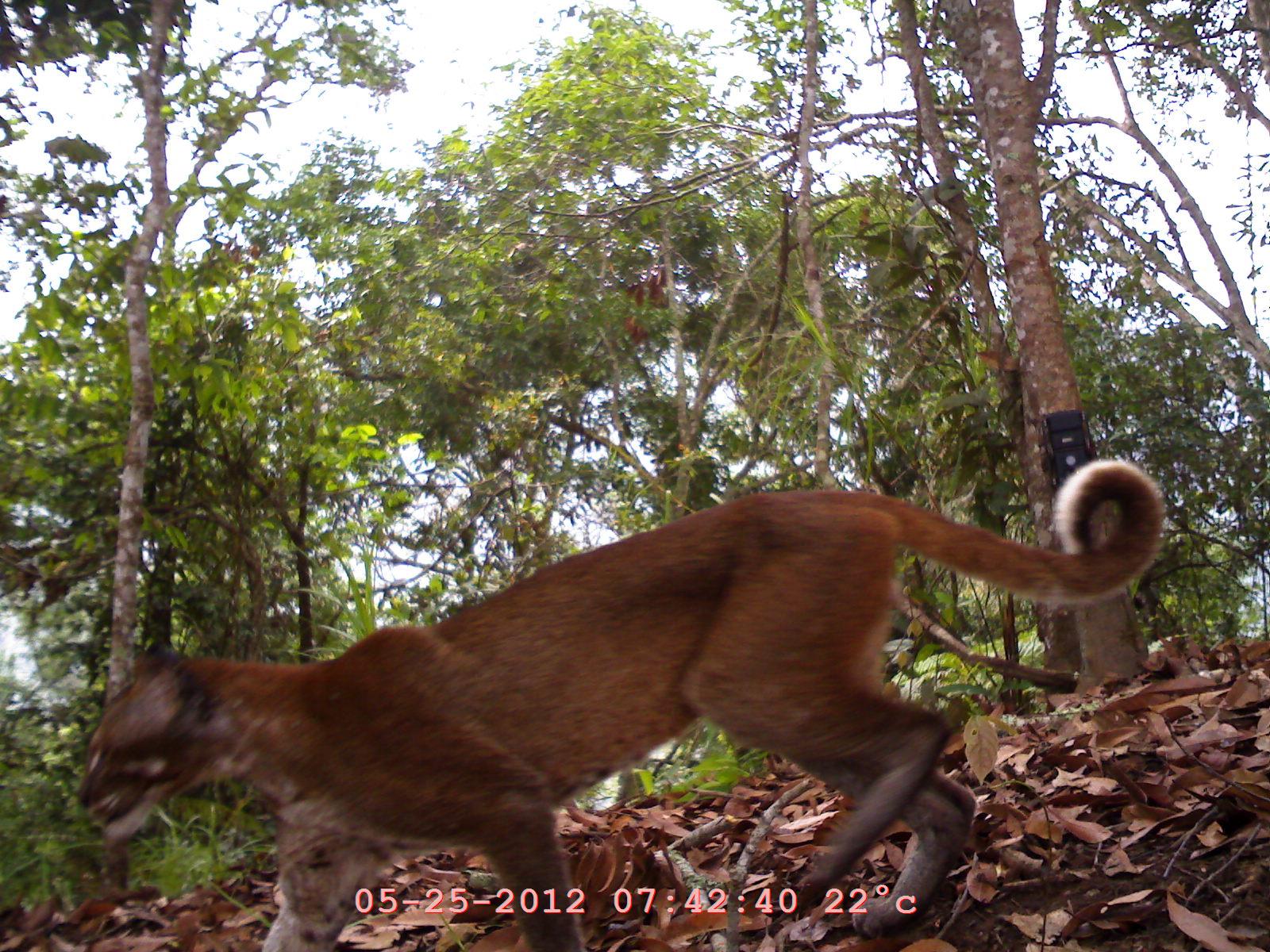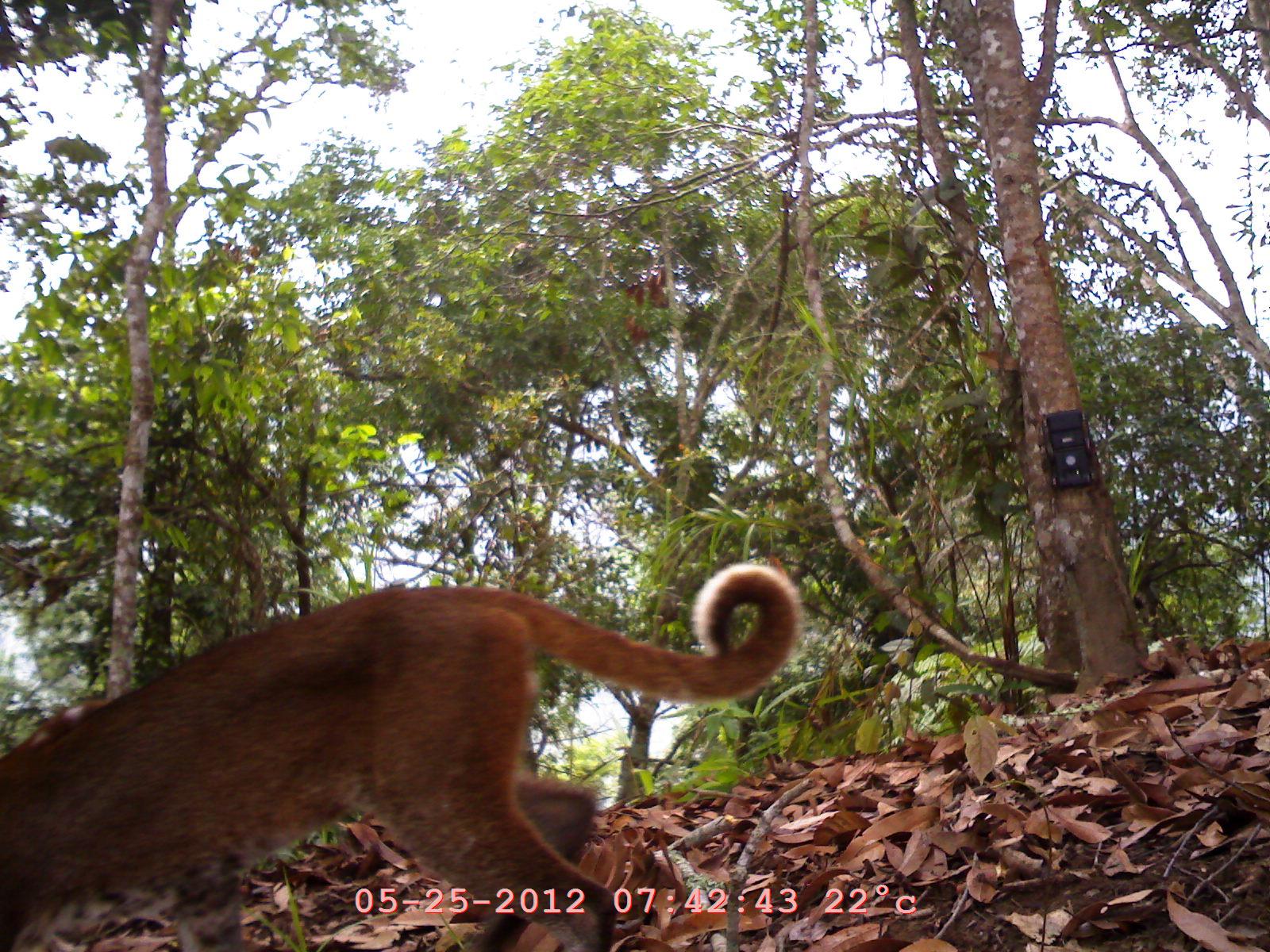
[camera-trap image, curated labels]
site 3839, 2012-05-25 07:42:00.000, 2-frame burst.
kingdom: Animalia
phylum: Chordata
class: Mammalia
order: Carnivora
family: Felidae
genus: Catopuma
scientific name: Catopuma temminckii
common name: asian golden cat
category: pardofelis temminckii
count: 1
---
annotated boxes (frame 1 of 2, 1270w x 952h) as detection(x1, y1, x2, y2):
pardofelis temminckii: detection(72, 453, 1170, 949)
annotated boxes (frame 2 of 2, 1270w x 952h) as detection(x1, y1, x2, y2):
pardofelis temminckii: detection(0, 559, 804, 952)